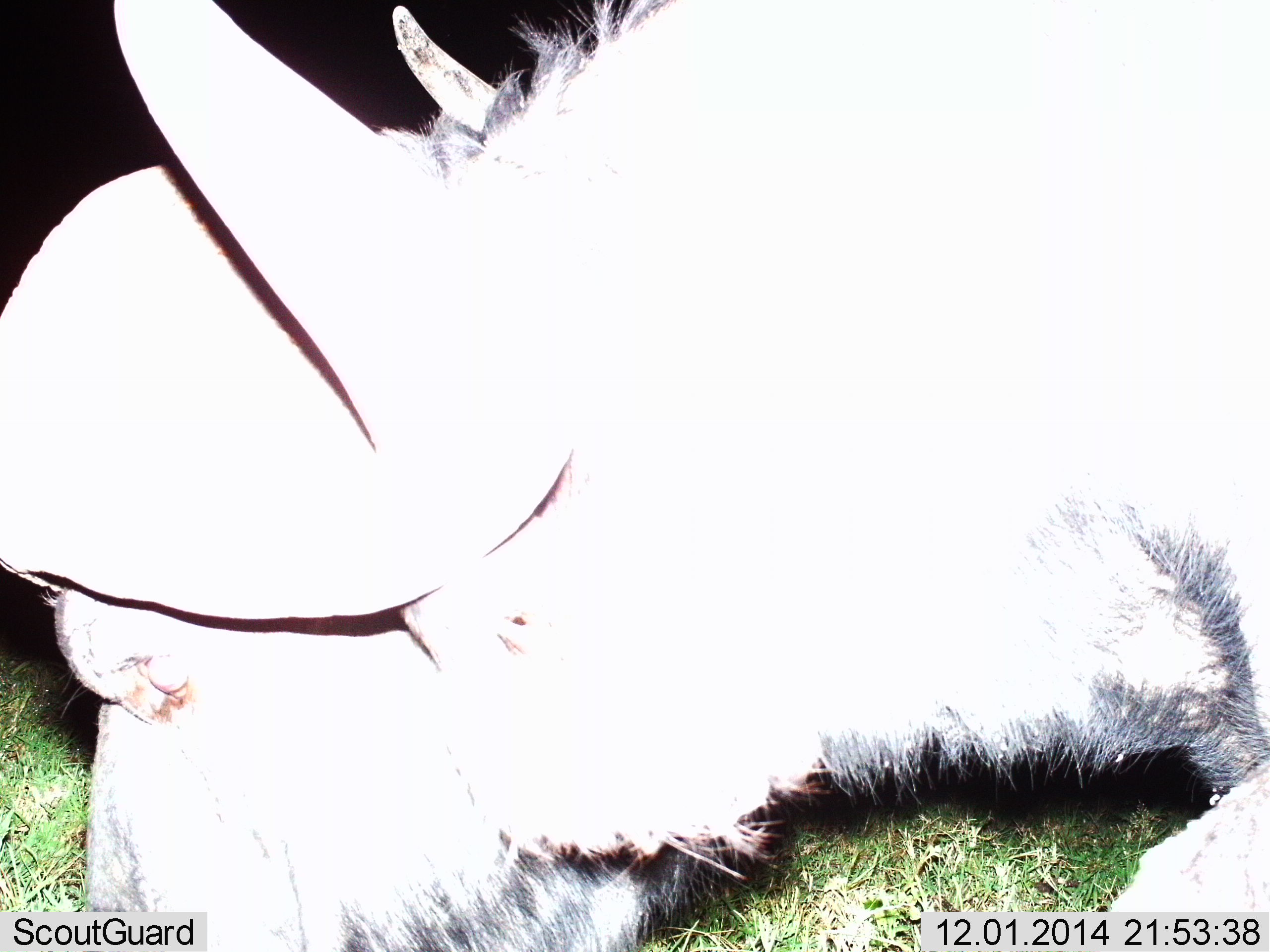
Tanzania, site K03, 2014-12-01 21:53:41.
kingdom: Animalia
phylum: Chordata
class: Mammalia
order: Artiodactyla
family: Bovidae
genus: Syncerus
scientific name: Syncerus caffer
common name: cape buffalo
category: buffalo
Buffalo (cape buffalo) (Syncerus caffer), count 1. Behavior (volunteer vote fractions): standing 10%, resting 0%, moving 50%, interacting 0%. Young present (vote fraction): 0%. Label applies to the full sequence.